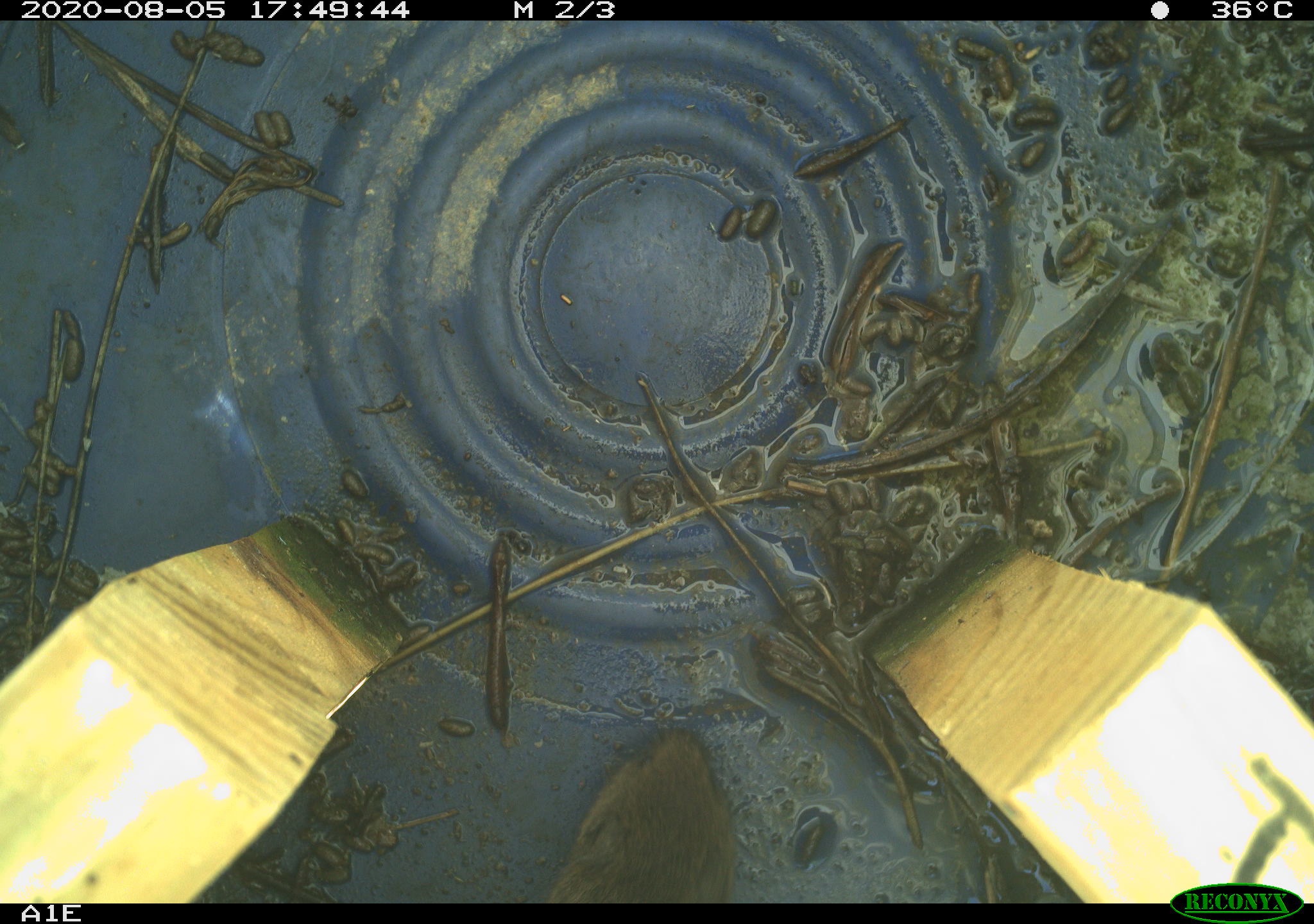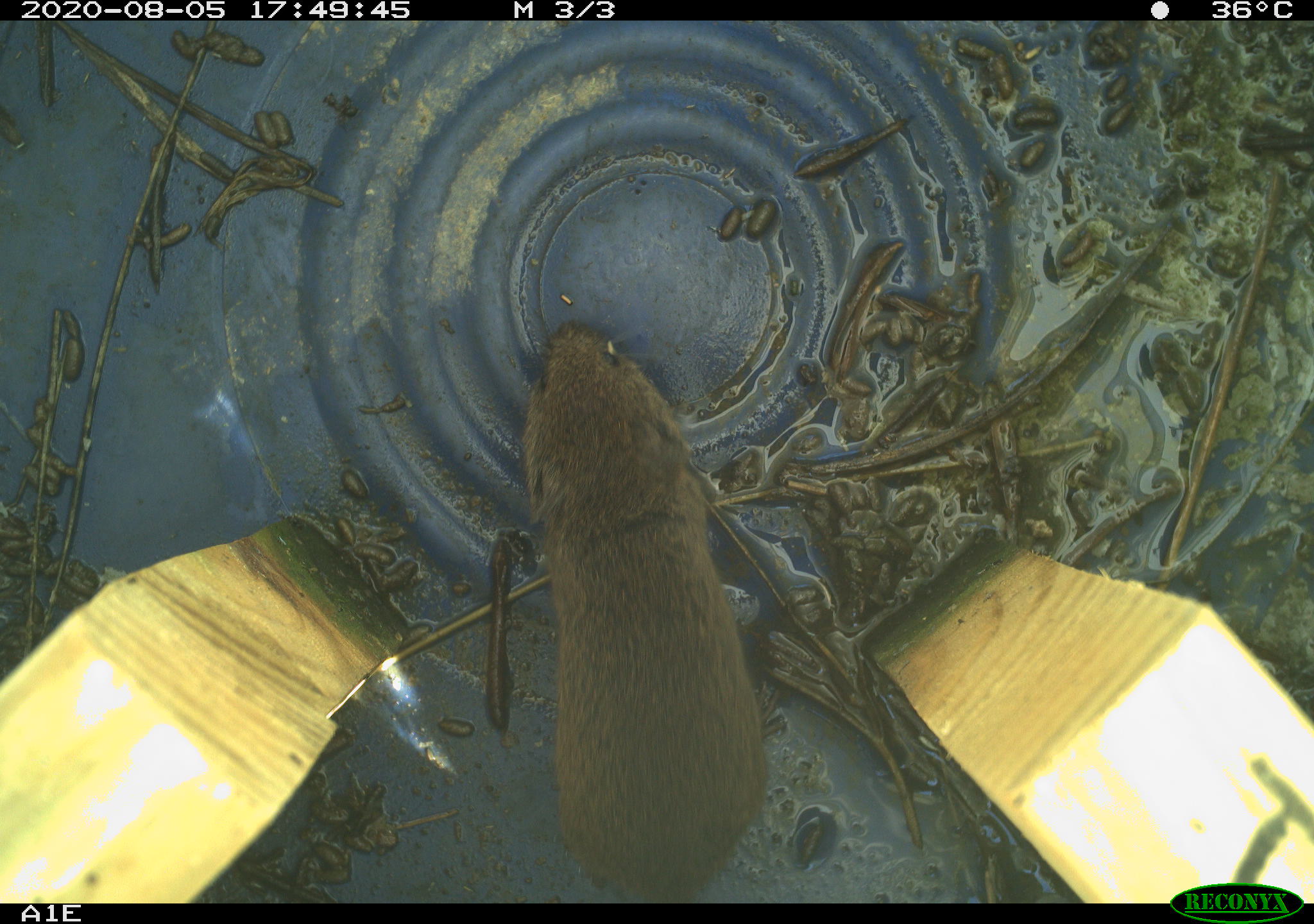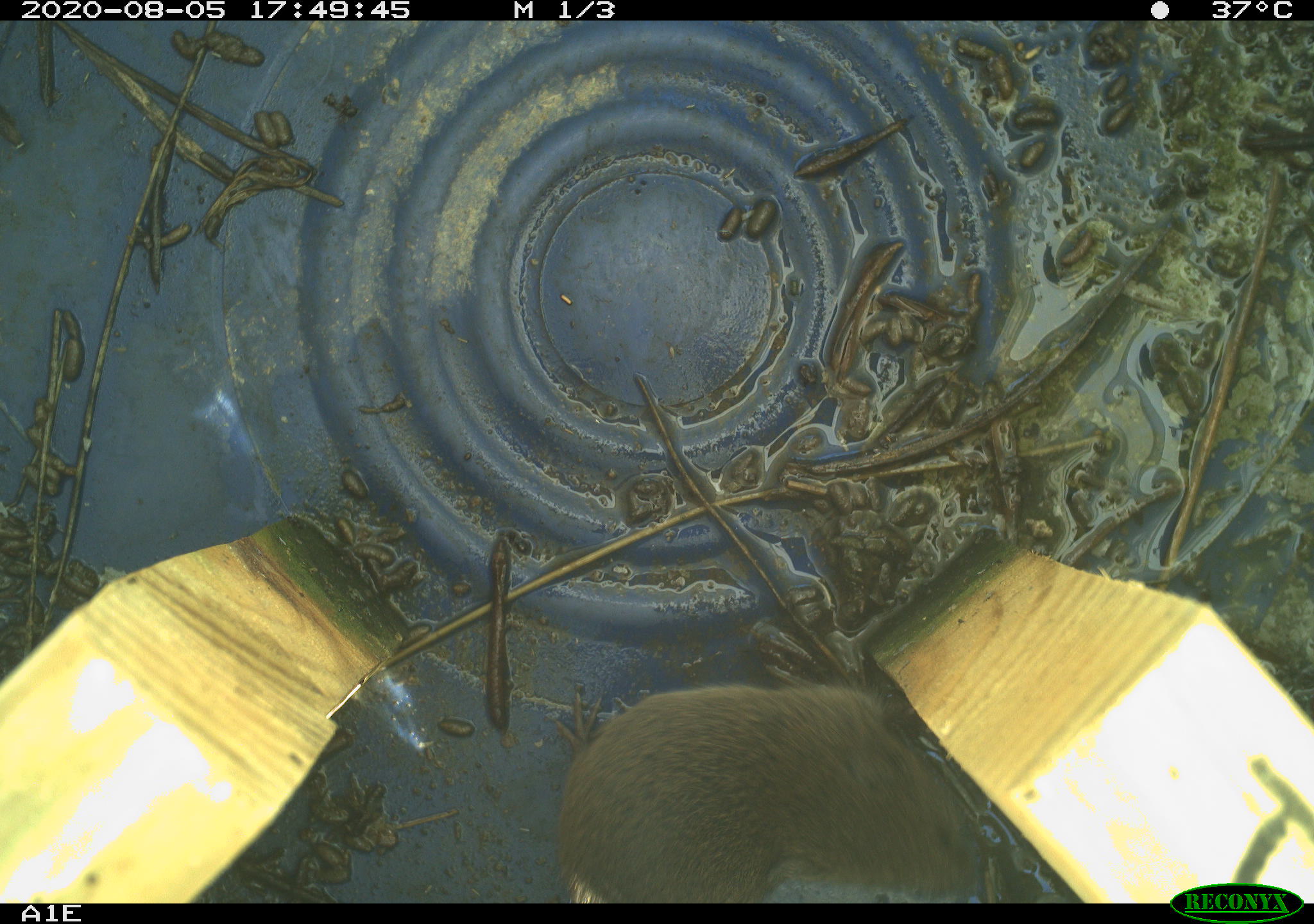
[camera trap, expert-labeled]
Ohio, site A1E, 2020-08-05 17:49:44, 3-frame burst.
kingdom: Animalia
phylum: Chordata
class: Mammalia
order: Rodentia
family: Cricetidae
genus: Microtus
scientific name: Microtus pennsylvanicus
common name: meadow vole